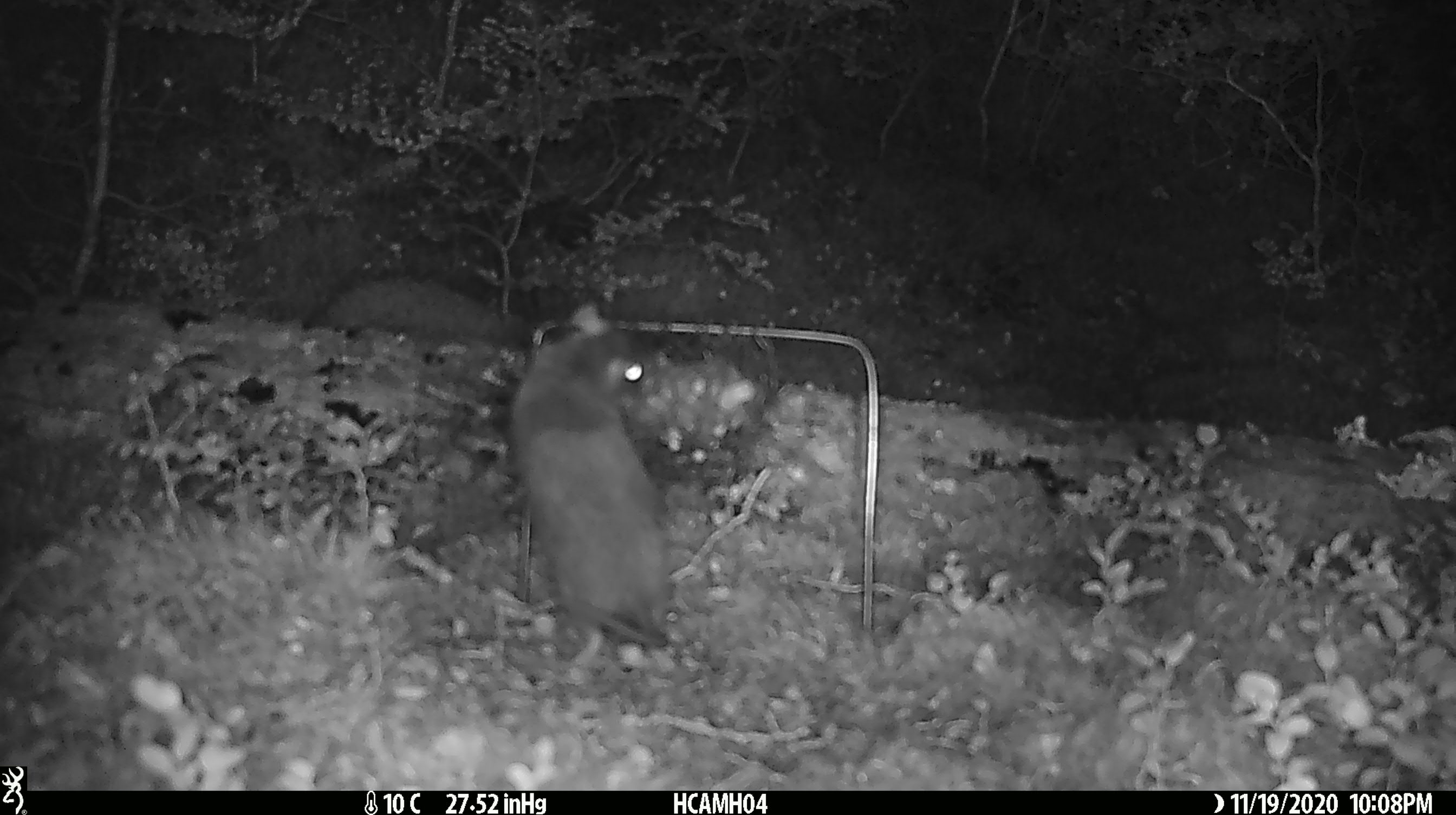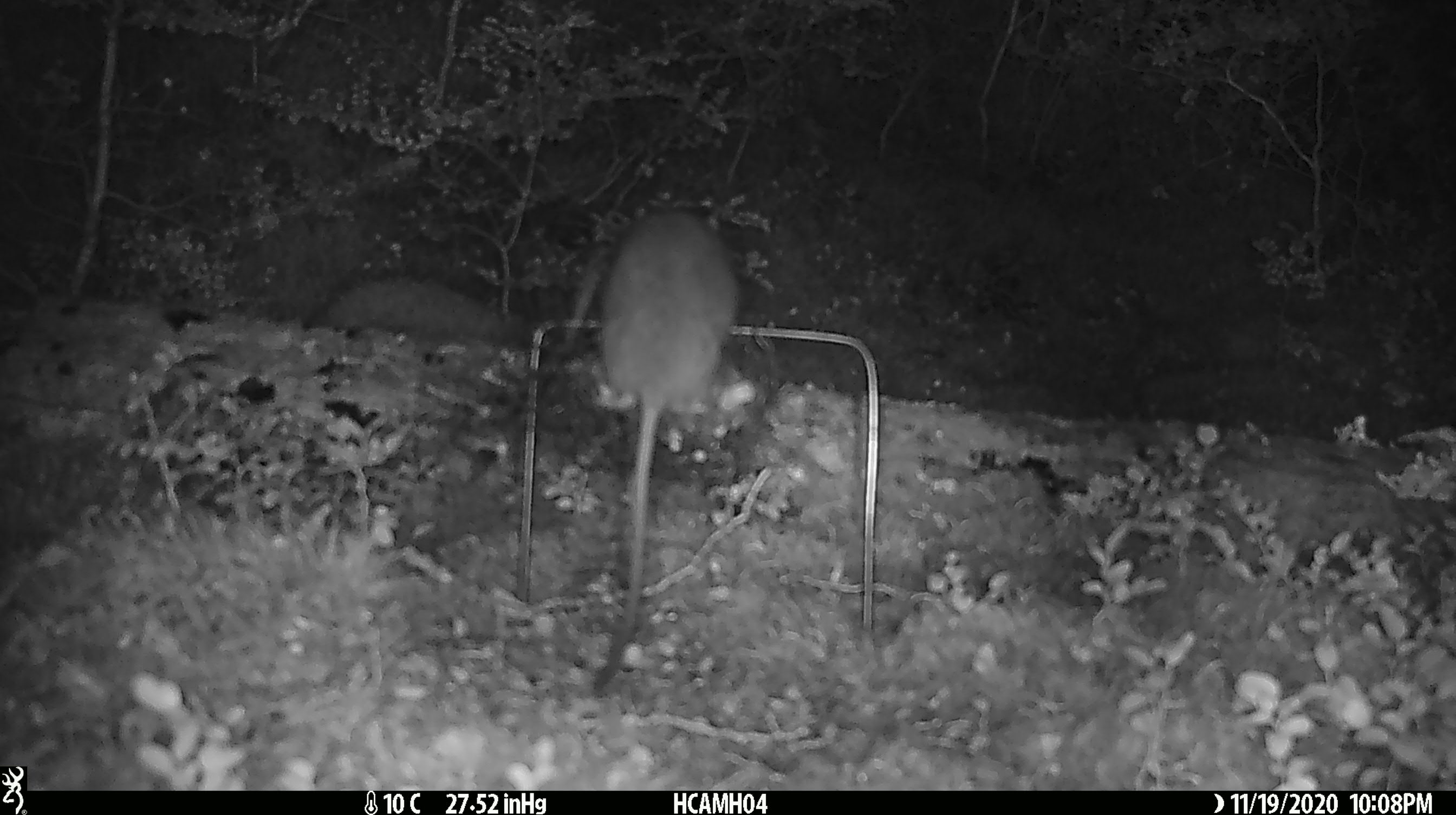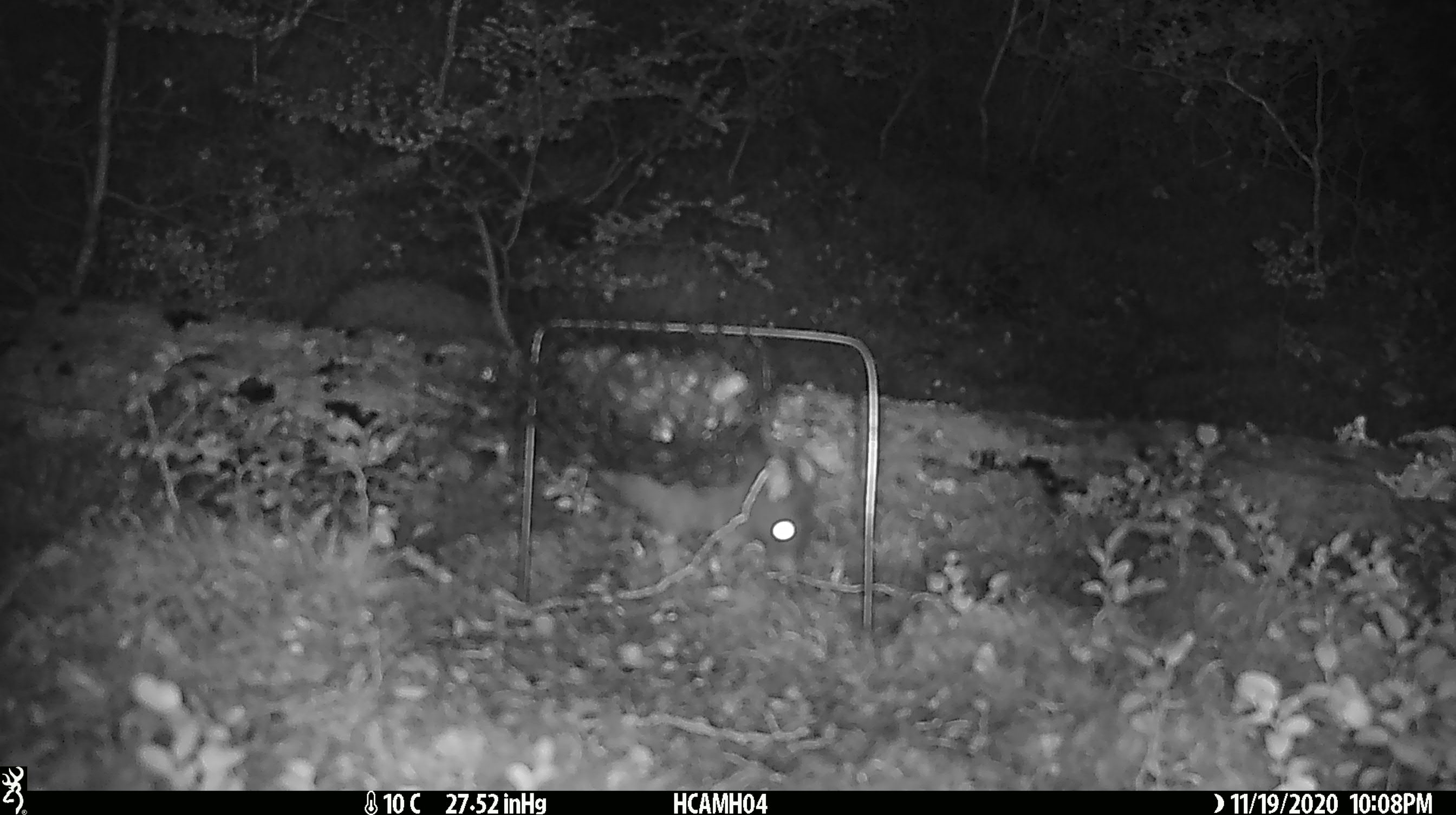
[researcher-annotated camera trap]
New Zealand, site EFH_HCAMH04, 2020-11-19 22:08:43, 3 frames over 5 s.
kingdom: Animalia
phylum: Chordata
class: Mammalia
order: Rodentia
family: Muridae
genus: Rattus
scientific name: Rattus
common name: rat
Rat (Rattus).